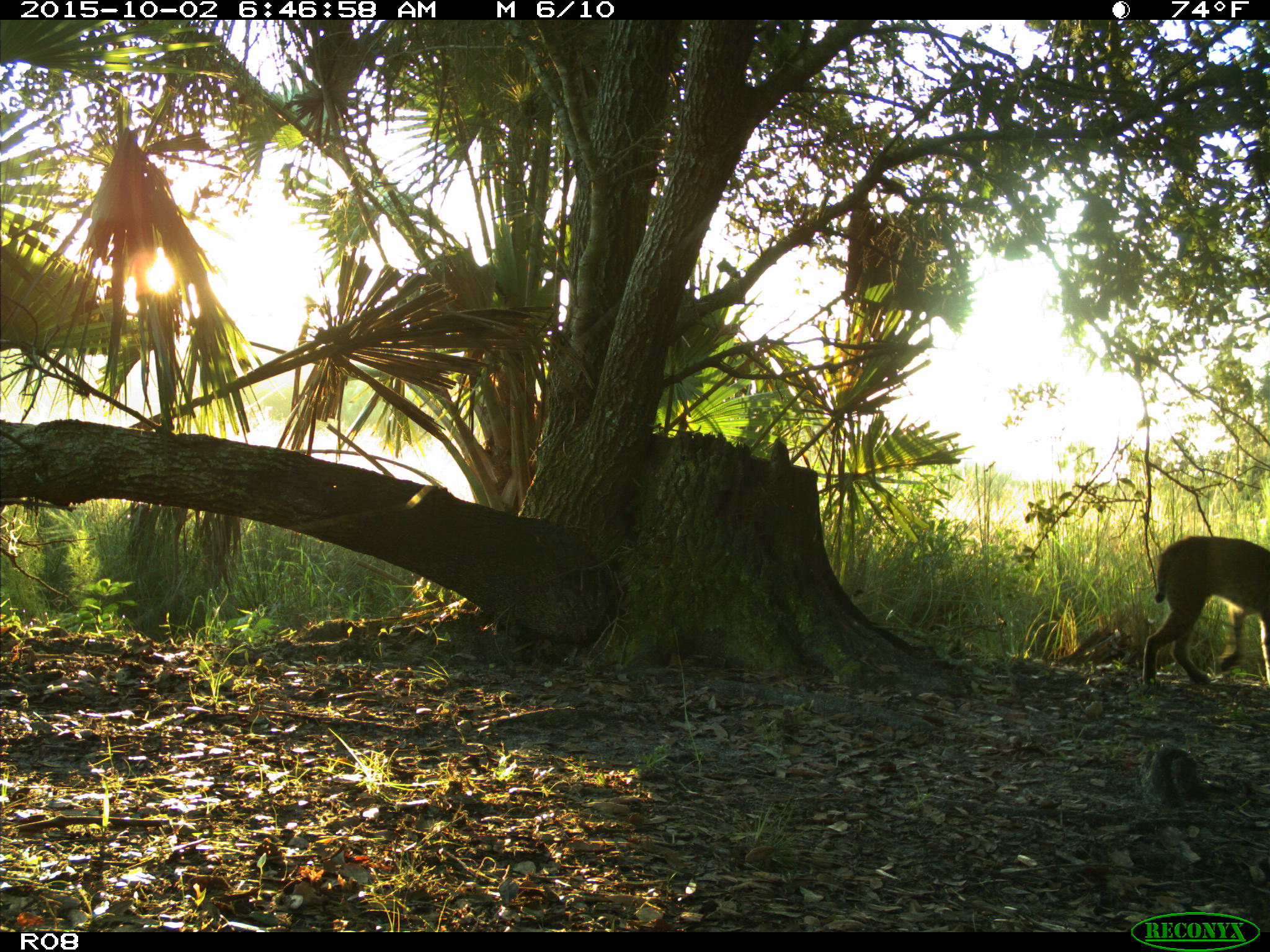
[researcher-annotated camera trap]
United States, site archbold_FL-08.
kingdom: Animalia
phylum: Chordata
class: Mammalia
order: Carnivora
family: Felidae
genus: Lynx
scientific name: Lynx rufus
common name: bobcat